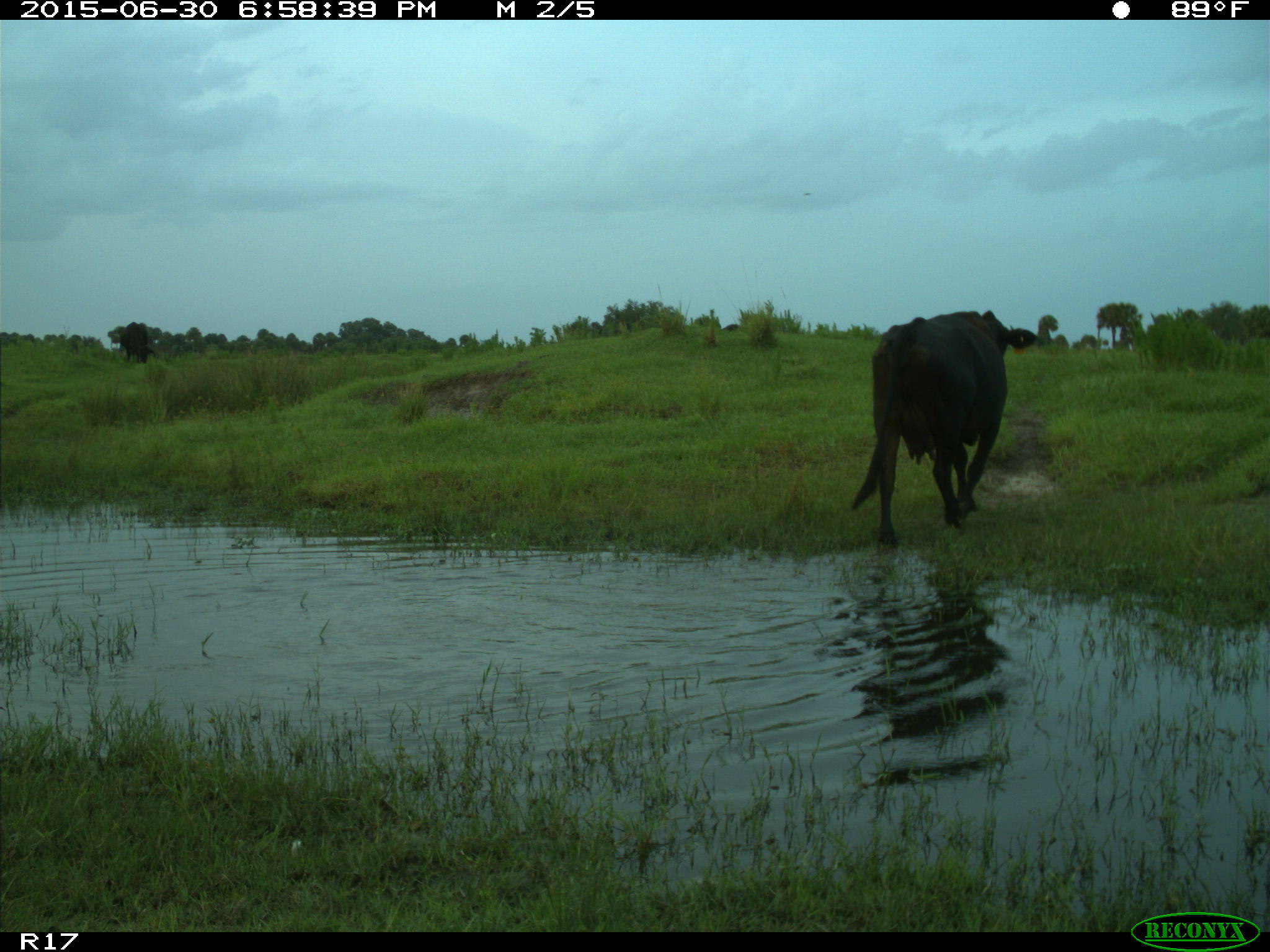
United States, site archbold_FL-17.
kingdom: Animalia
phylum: Chordata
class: Mammalia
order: Artiodactyla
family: Bovidae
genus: Bos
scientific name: Bos taurus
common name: domestic cow